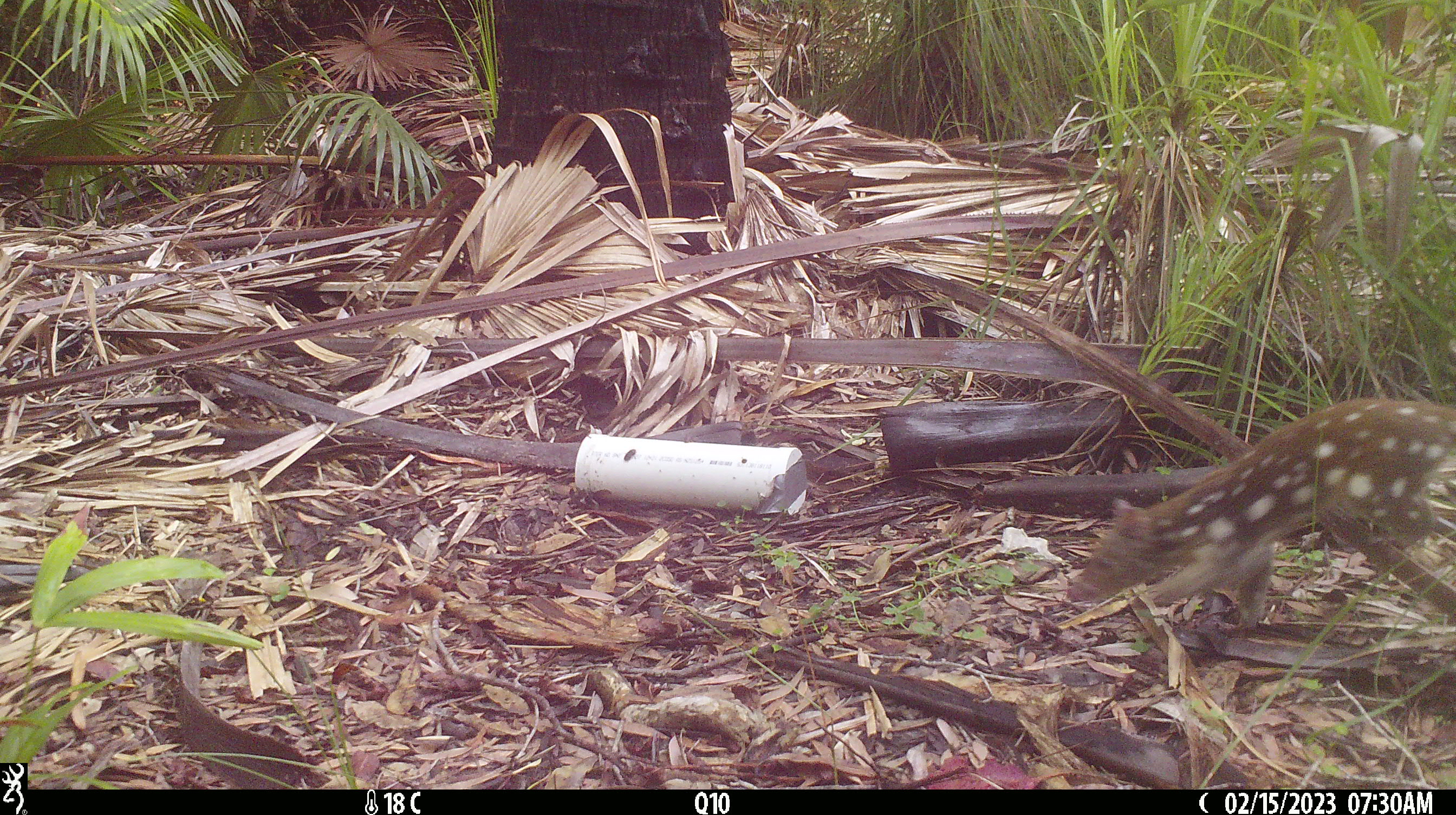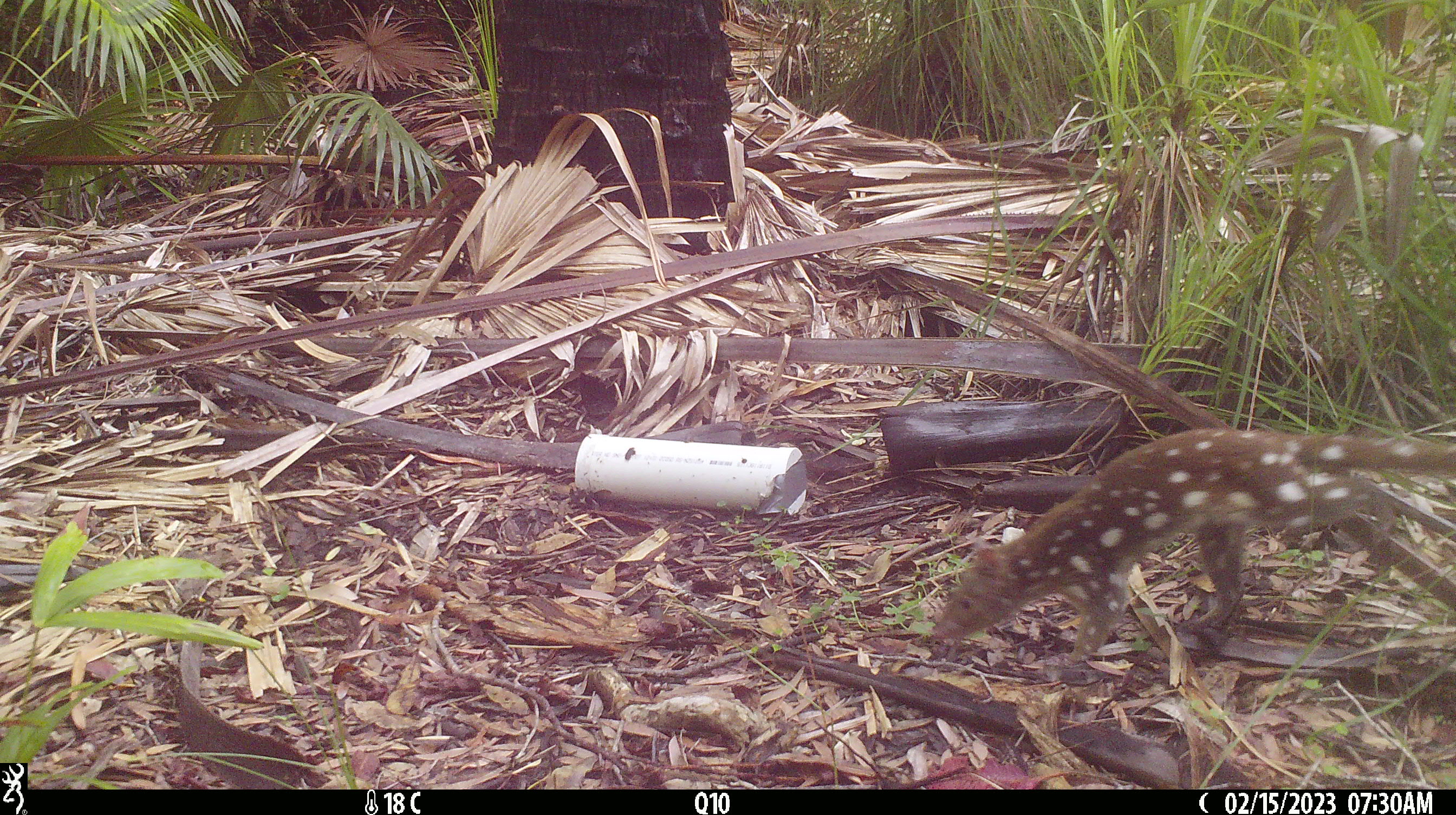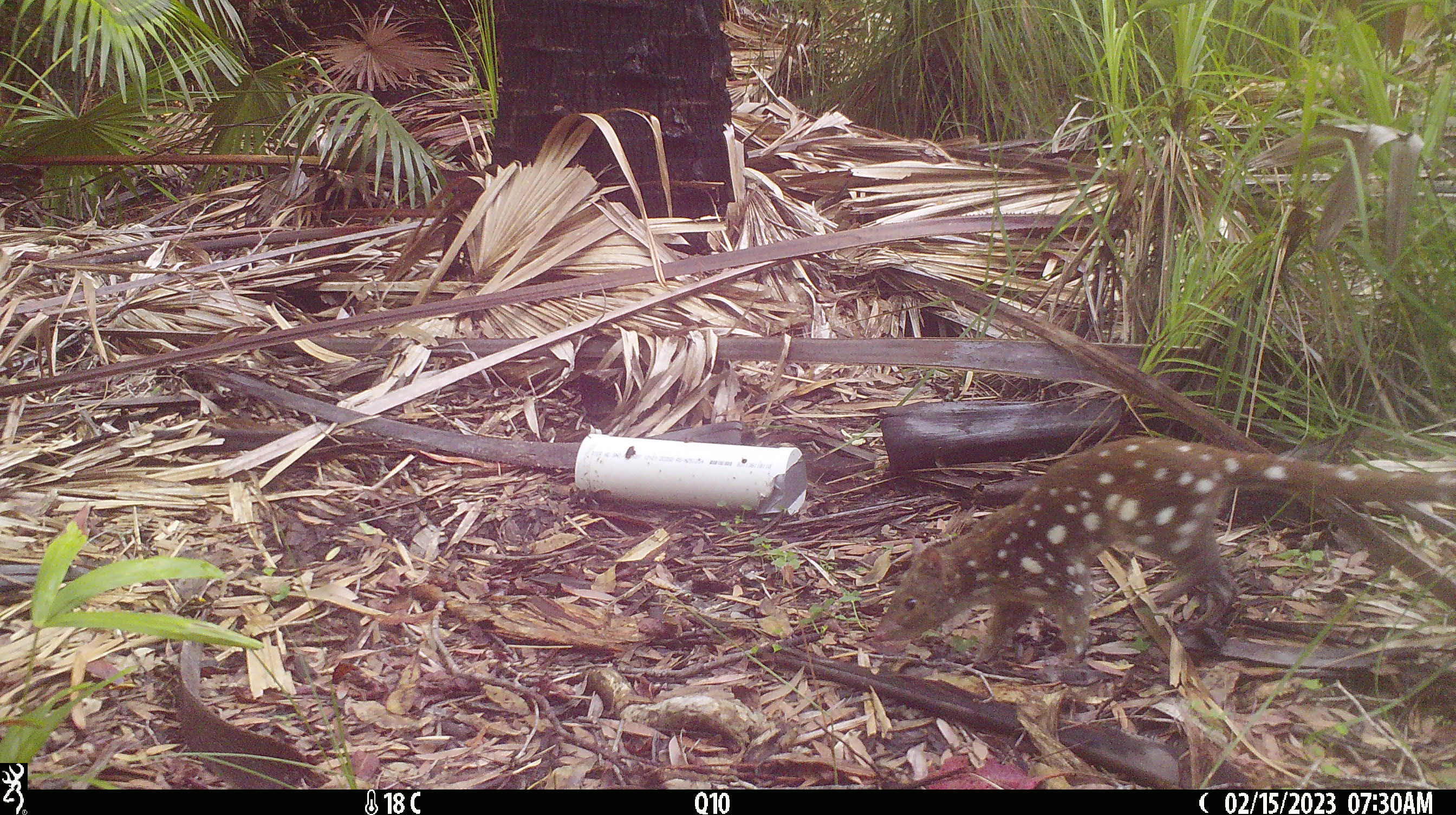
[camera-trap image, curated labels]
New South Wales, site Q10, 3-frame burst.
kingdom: Animalia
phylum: Chordata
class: Mammalia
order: Dasyuromorphia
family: Dasyuridae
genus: Dasyurus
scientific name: Dasyurus maculatus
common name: spotted-tailed quoll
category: quoll